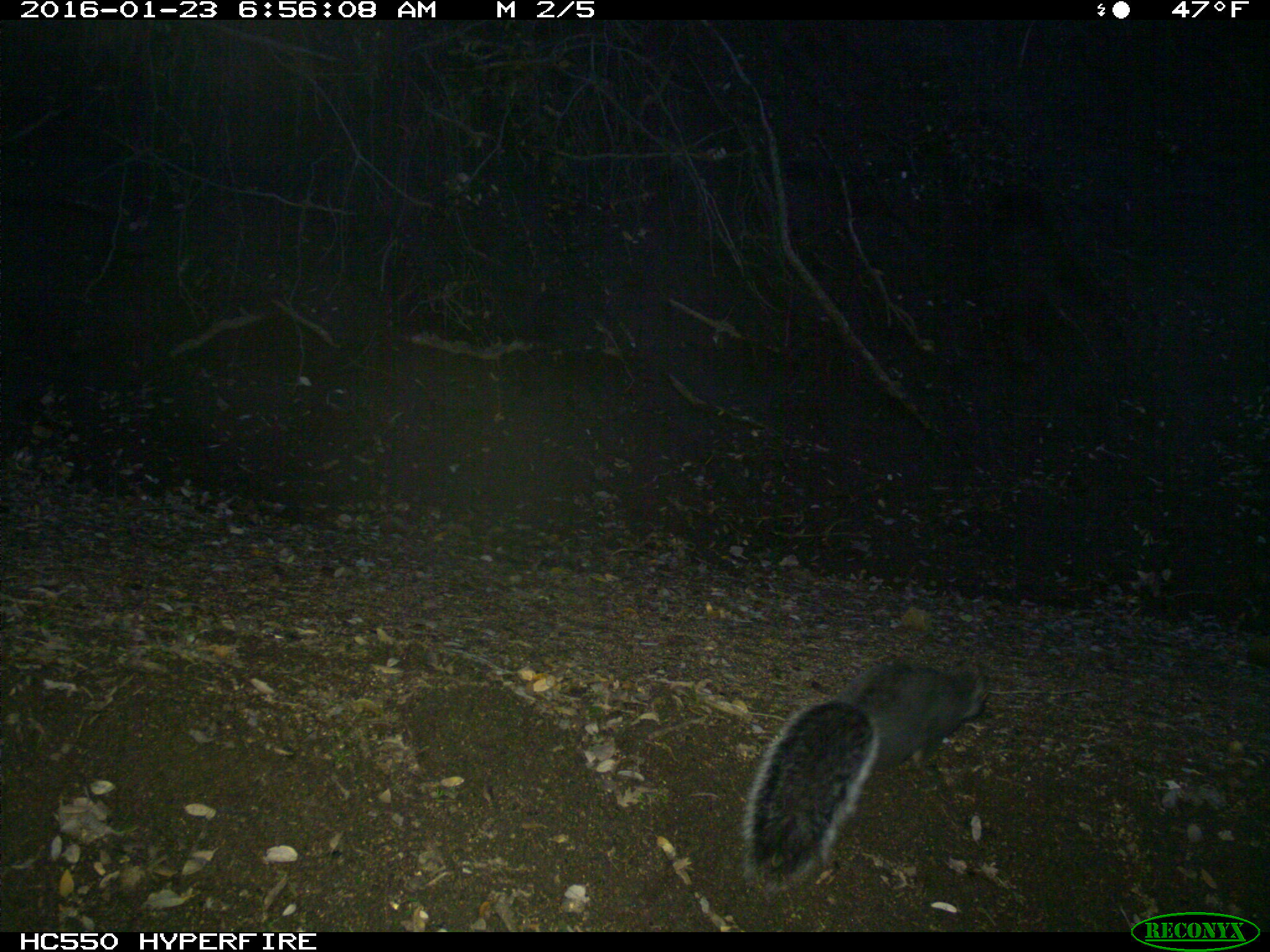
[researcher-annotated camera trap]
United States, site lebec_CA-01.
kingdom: Animalia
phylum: Chordata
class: Mammalia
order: Rodentia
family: Sciuridae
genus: Sciurus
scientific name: Sciurus carolinensis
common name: eastern gray squirrel